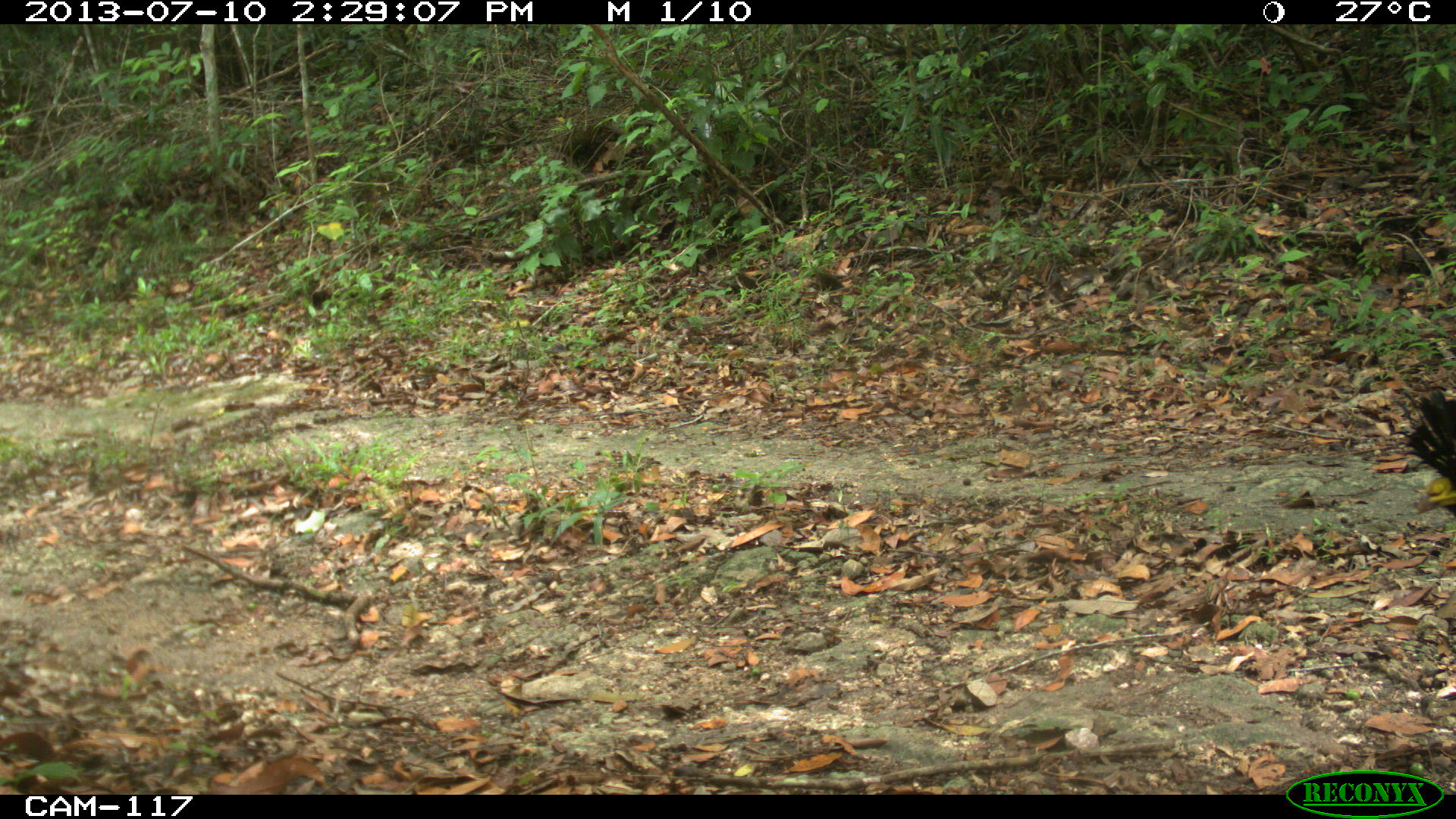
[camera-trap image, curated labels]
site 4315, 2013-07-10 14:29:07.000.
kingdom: Animalia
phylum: Chordata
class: Aves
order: Galliformes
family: Cracidae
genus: Crax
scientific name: Crax rubra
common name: great curassow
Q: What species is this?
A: Crax rubra (great curassow).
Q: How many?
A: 1.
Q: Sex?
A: Male.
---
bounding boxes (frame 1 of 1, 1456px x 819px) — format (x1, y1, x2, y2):
crax rubra: (1385, 374, 1456, 519)